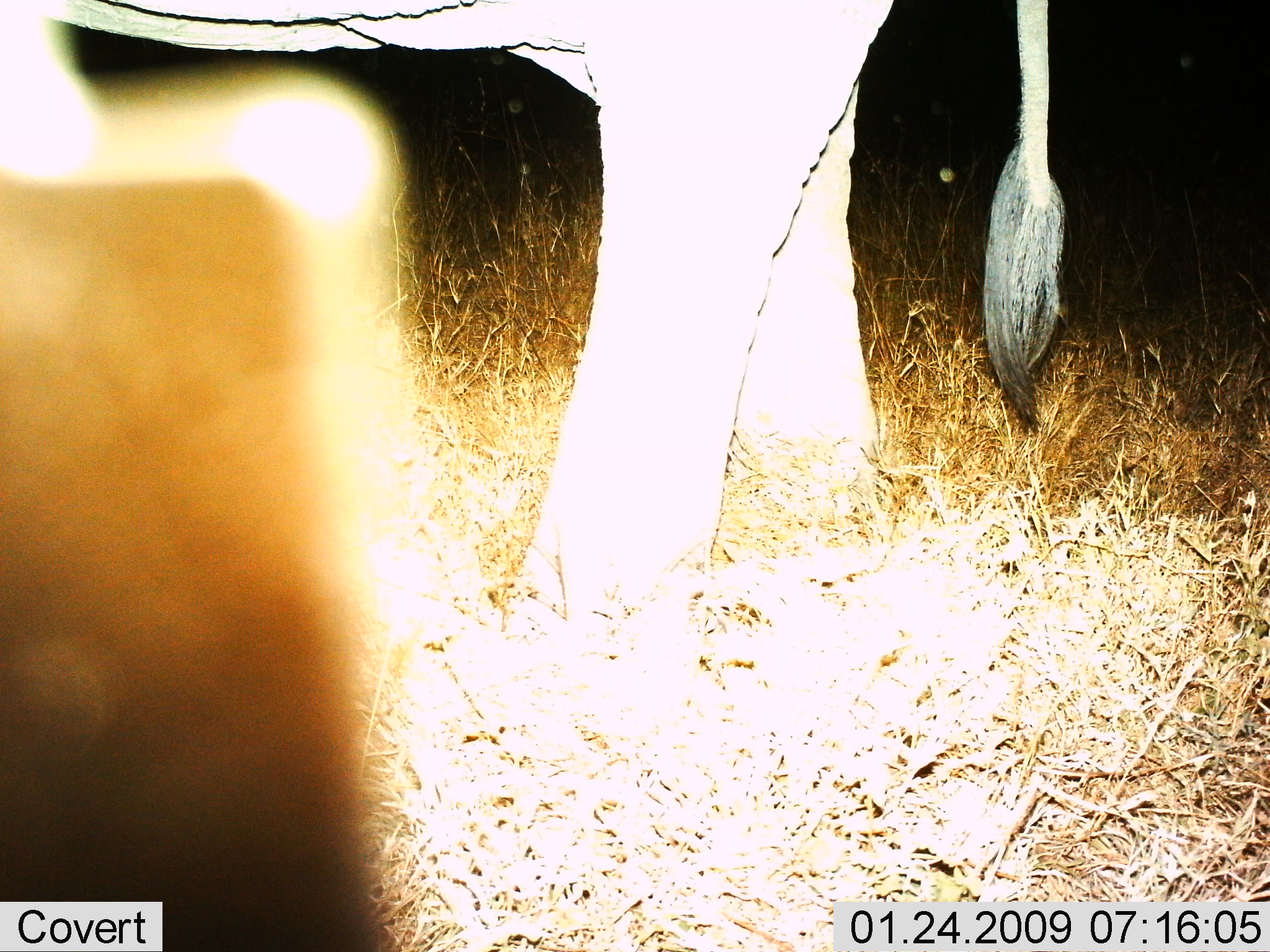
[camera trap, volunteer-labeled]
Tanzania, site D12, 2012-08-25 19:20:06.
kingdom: Animalia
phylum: Chordata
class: Mammalia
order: Proboscidea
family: Elephantidae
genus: Loxodonta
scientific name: Loxodonta africana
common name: african bush elephant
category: elephant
Elephant (african bush elephant) (Loxodonta africana), count 1. Behavior (volunteer vote fractions): standing 90%, resting 0%, moving 10%, interacting 0%. Young present (vote fraction): 0%. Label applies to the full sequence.